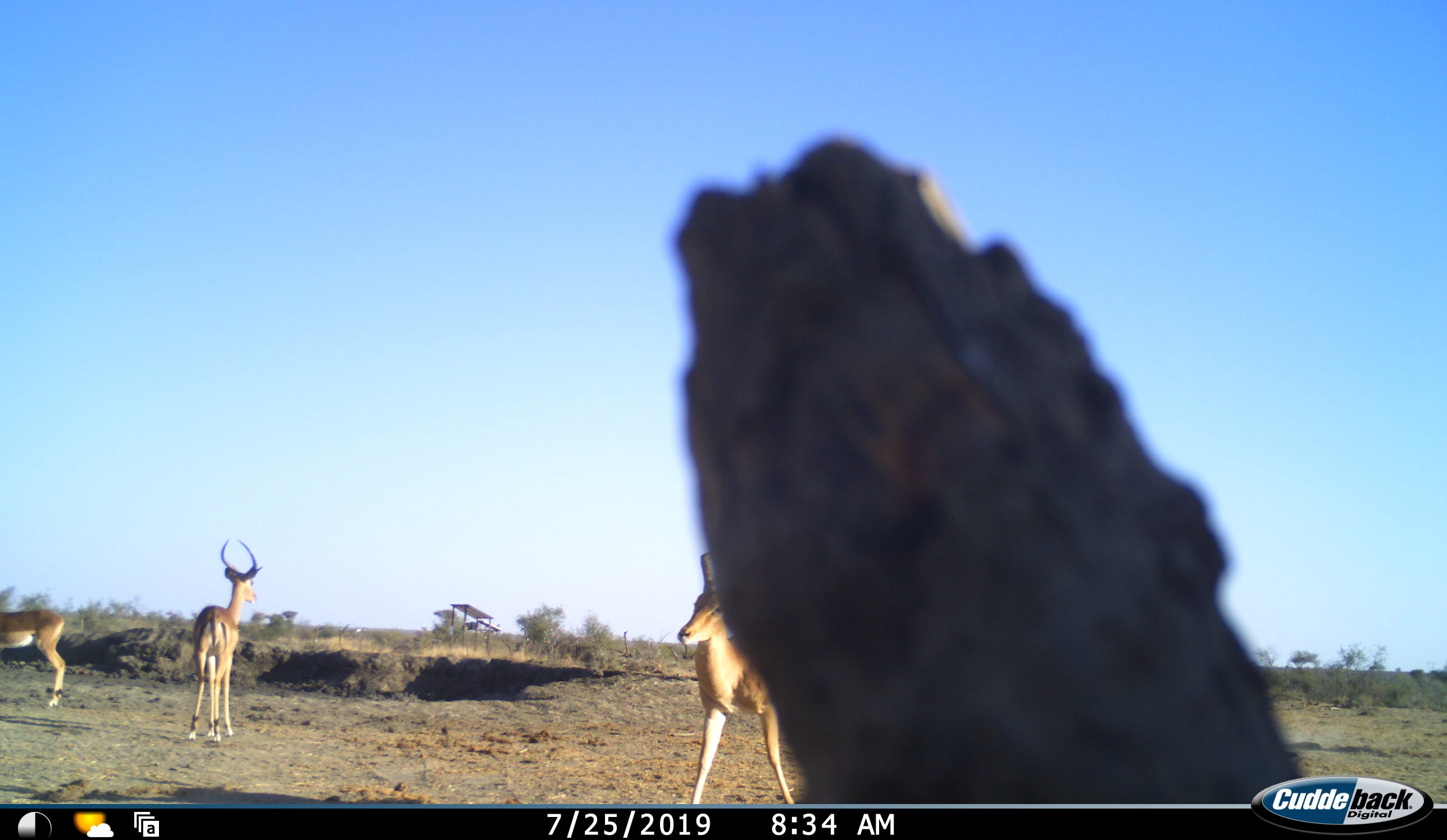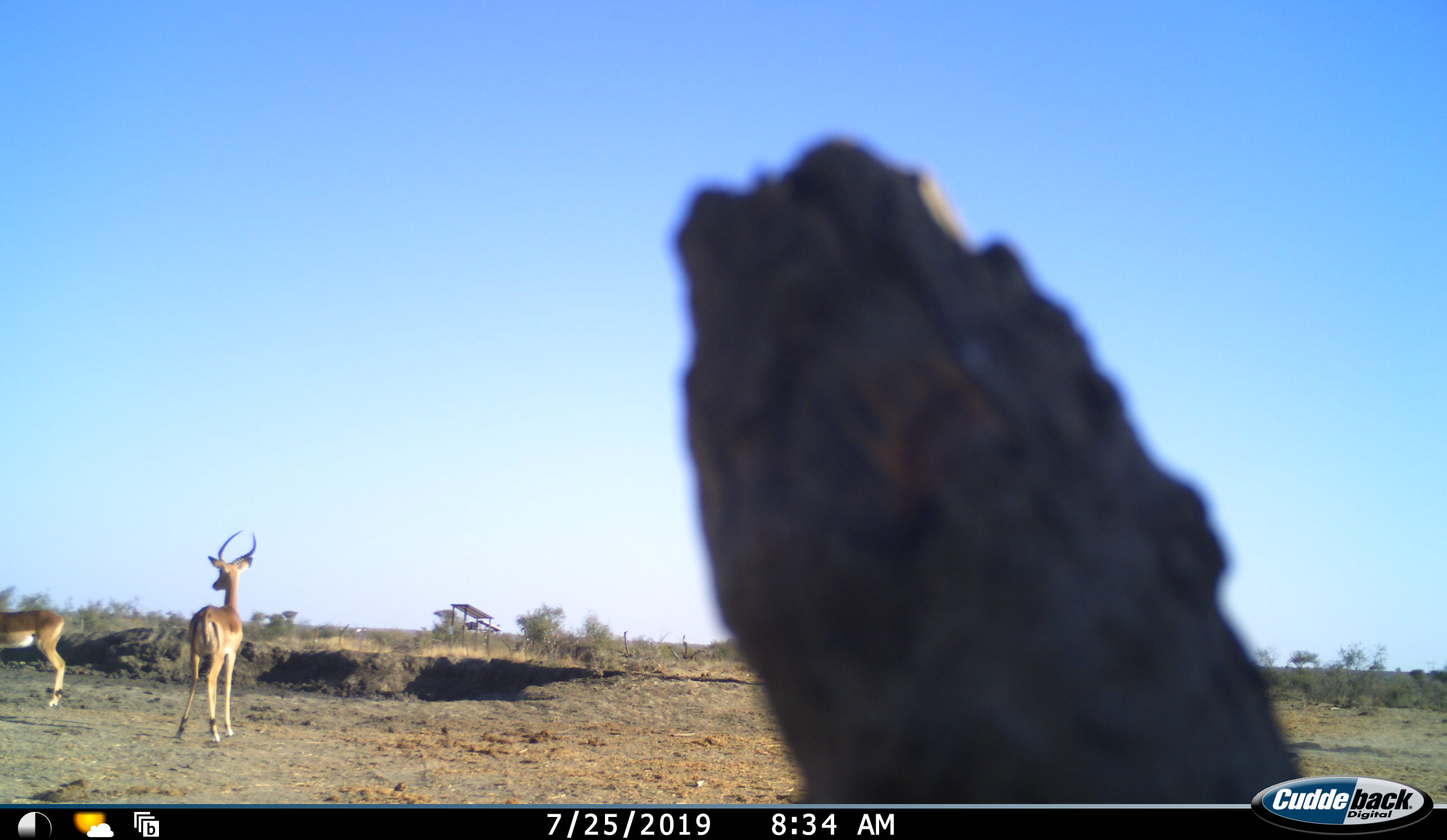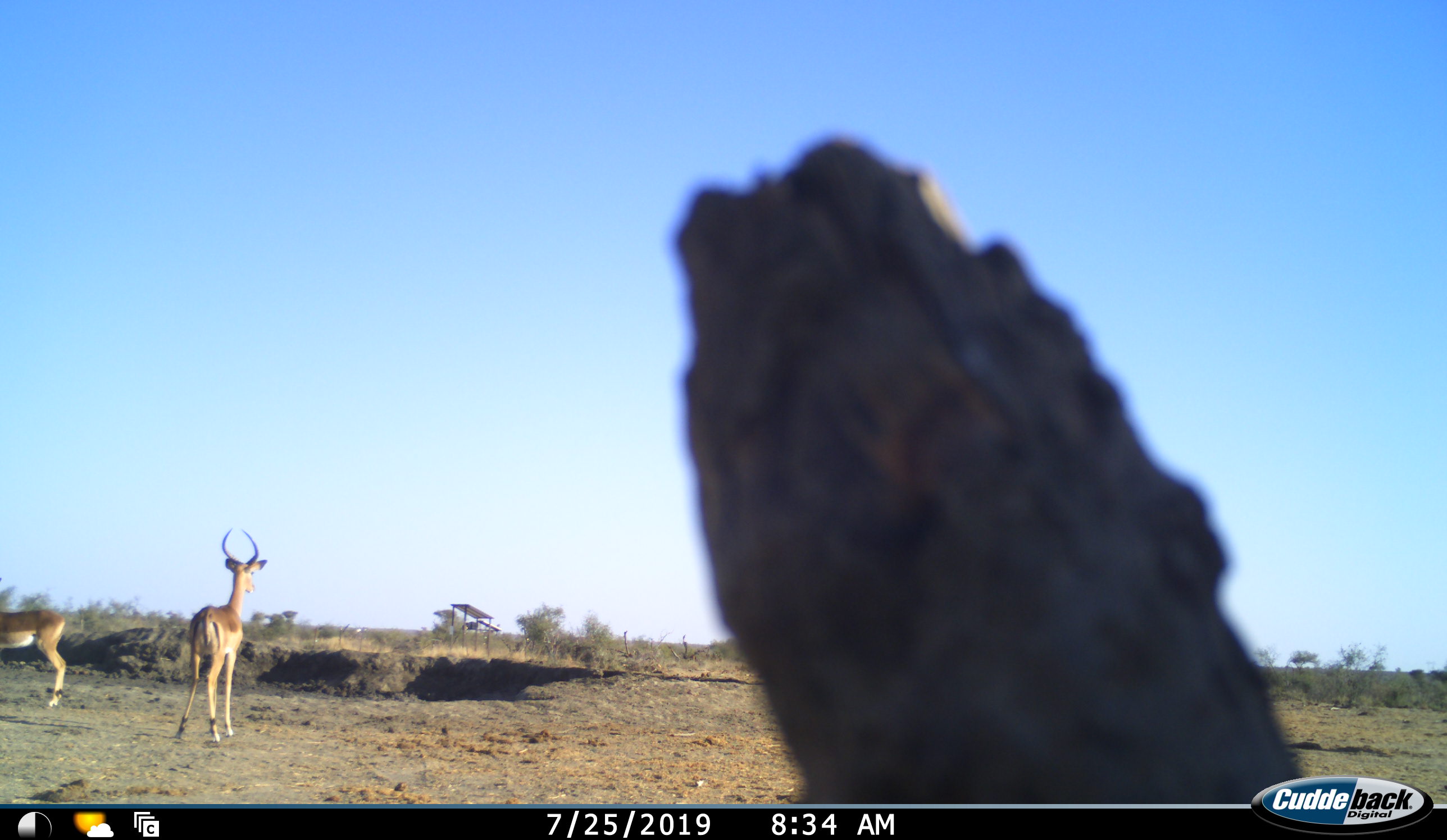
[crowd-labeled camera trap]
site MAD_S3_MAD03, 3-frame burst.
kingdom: Animalia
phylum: Chordata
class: Mammalia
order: Artiodactyla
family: Bovidae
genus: Aepyceros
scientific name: Aepyceros melampus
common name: impala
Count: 3.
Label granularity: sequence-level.